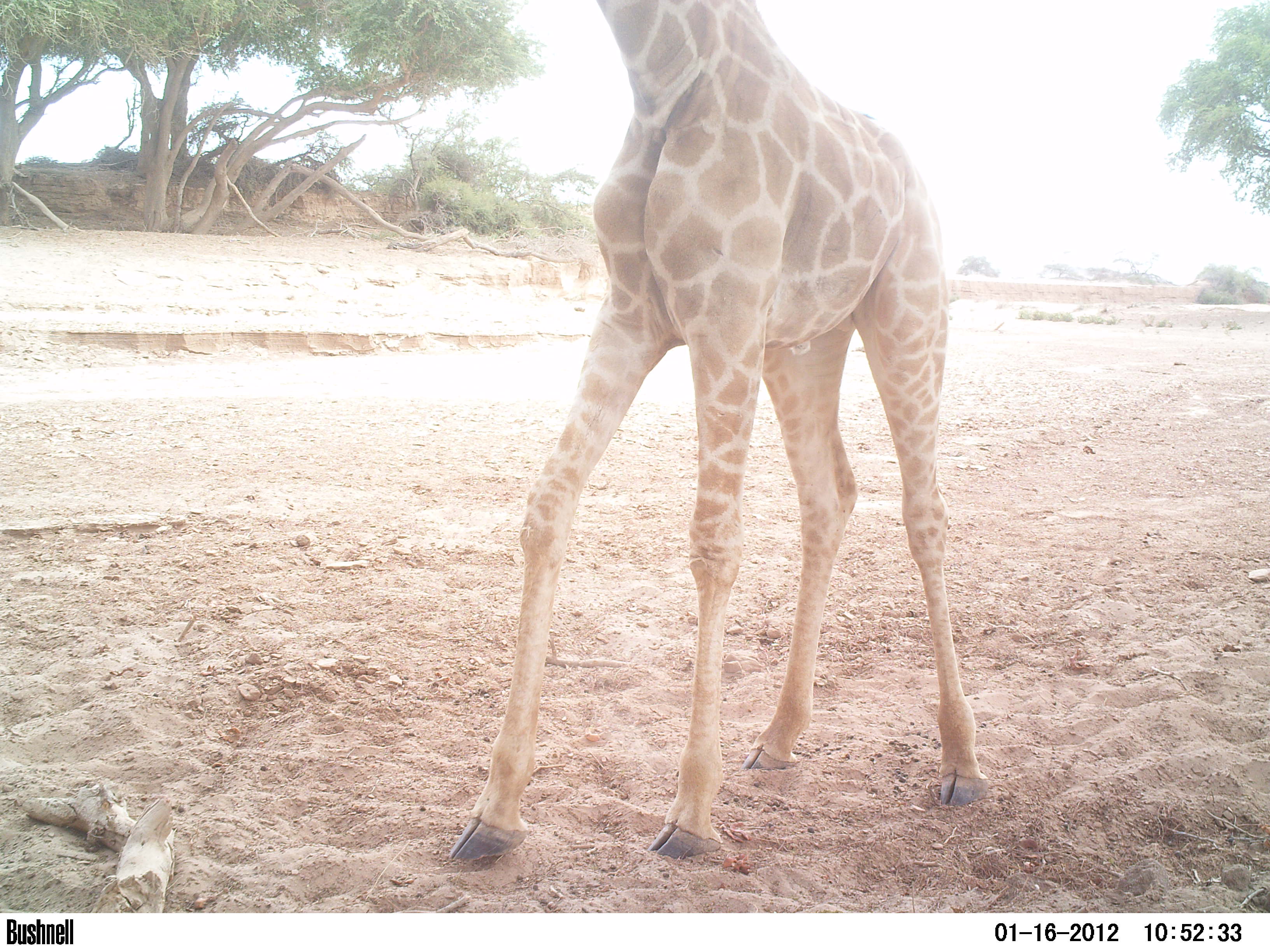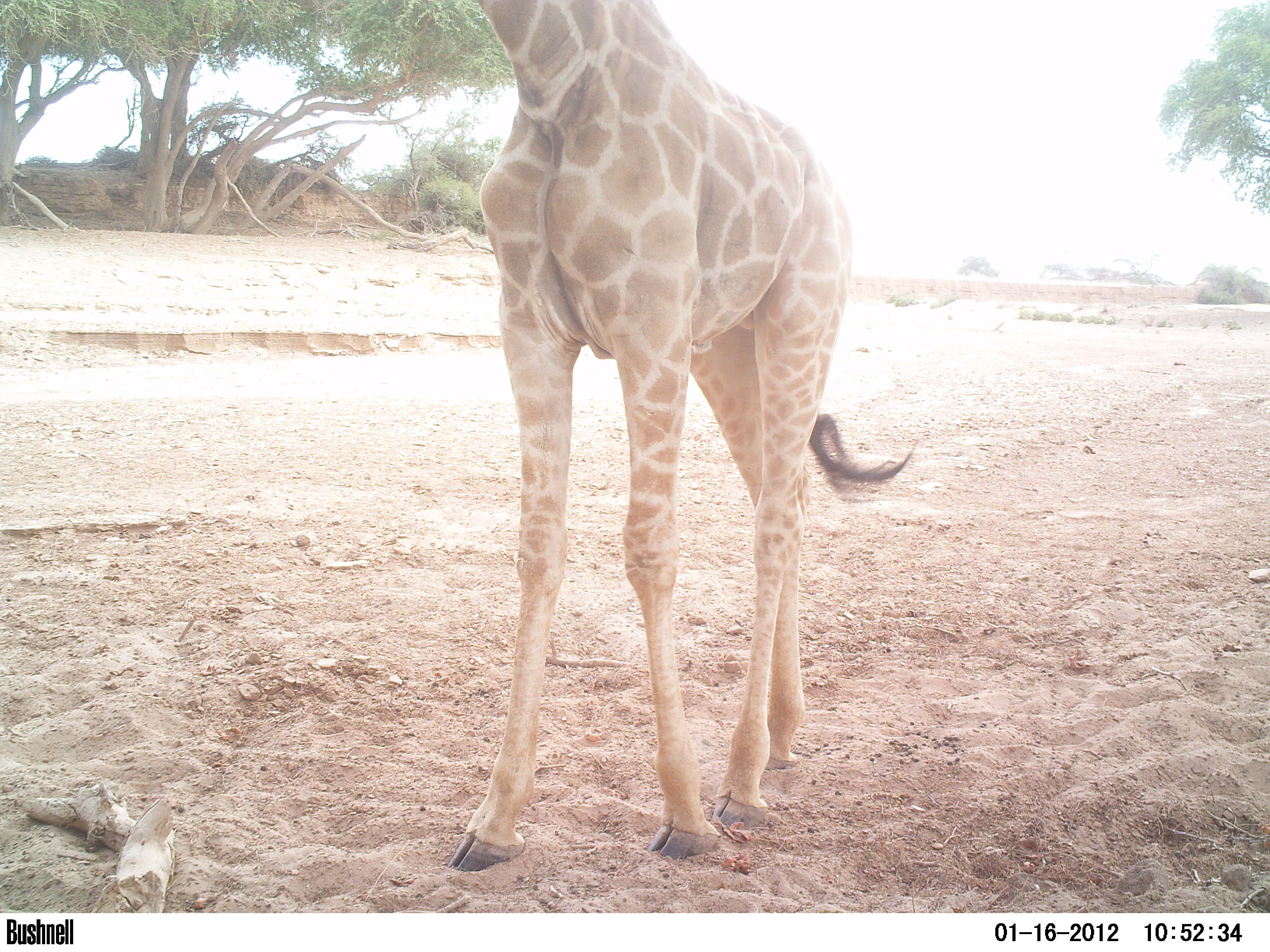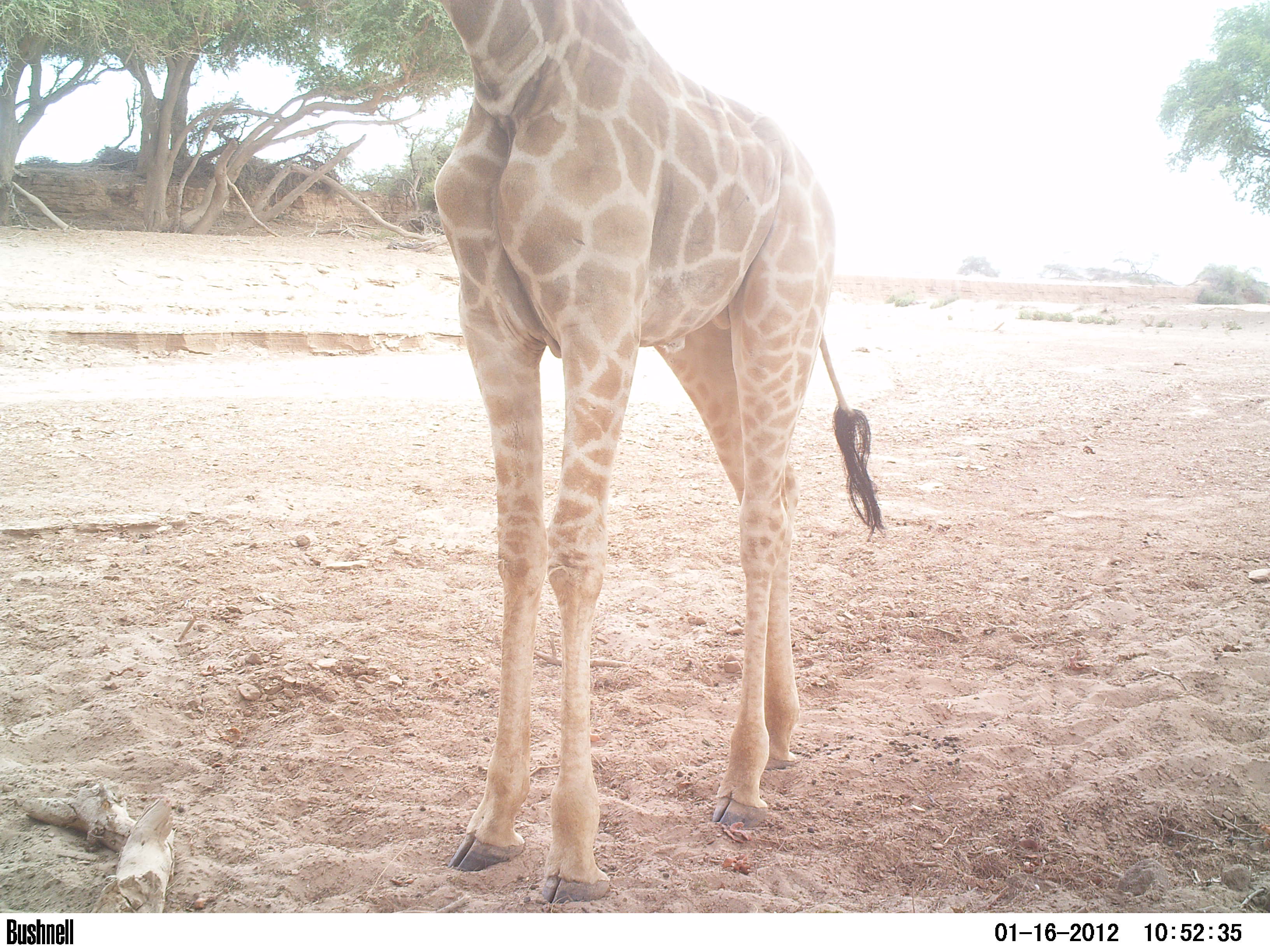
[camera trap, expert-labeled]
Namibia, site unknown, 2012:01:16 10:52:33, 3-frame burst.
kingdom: Animalia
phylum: Chordata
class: Mammalia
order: Artiodactyla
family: Giraffidae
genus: Giraffa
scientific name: Giraffa camelopardalis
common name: giraffe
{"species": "Giraffa camelopardalis (giraffe)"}